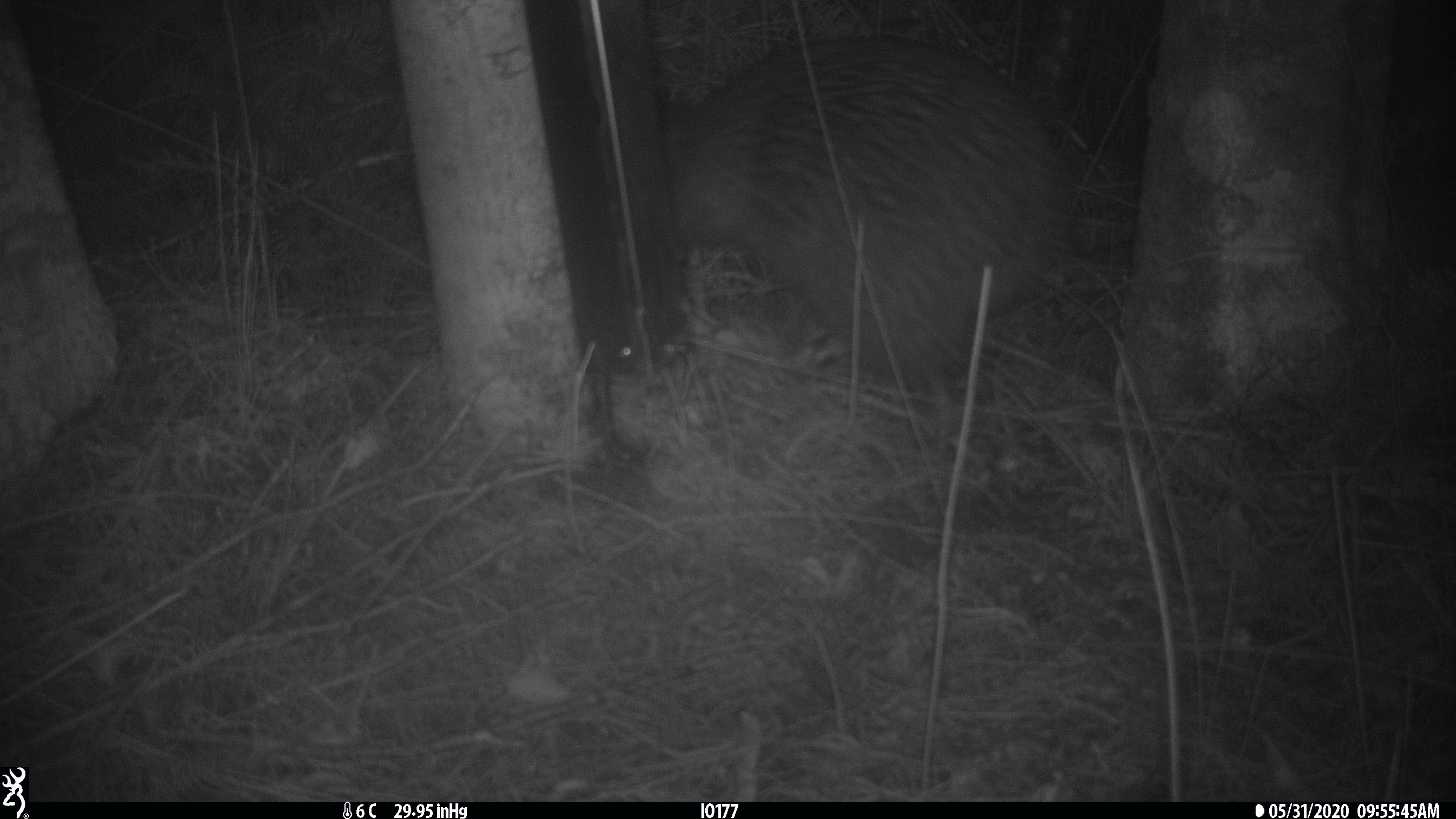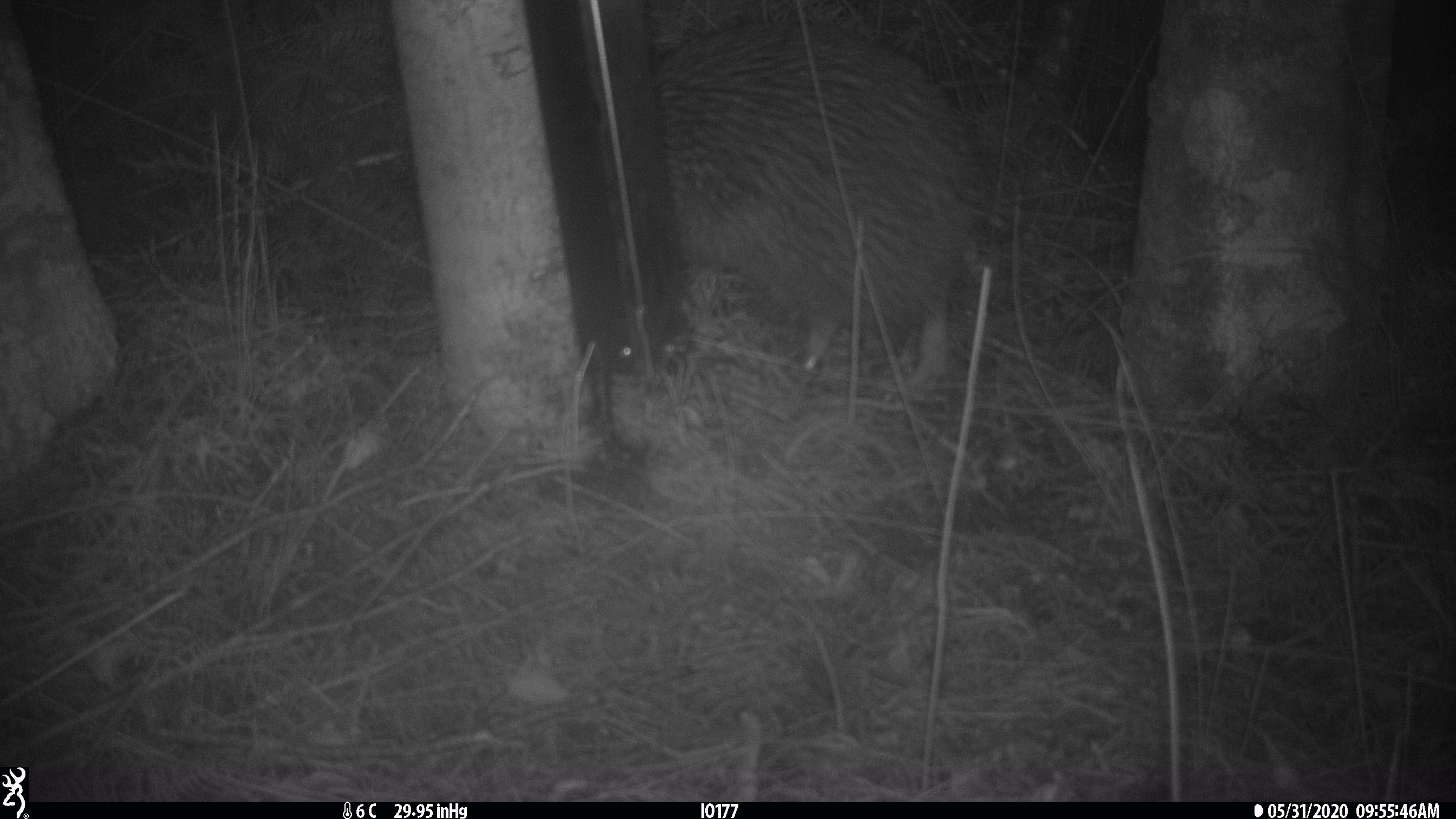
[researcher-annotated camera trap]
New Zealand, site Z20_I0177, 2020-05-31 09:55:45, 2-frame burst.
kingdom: Animalia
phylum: Chordata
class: Aves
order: Apterygiformes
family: Apterygidae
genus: Apteryx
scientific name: Apteryx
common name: kiwi